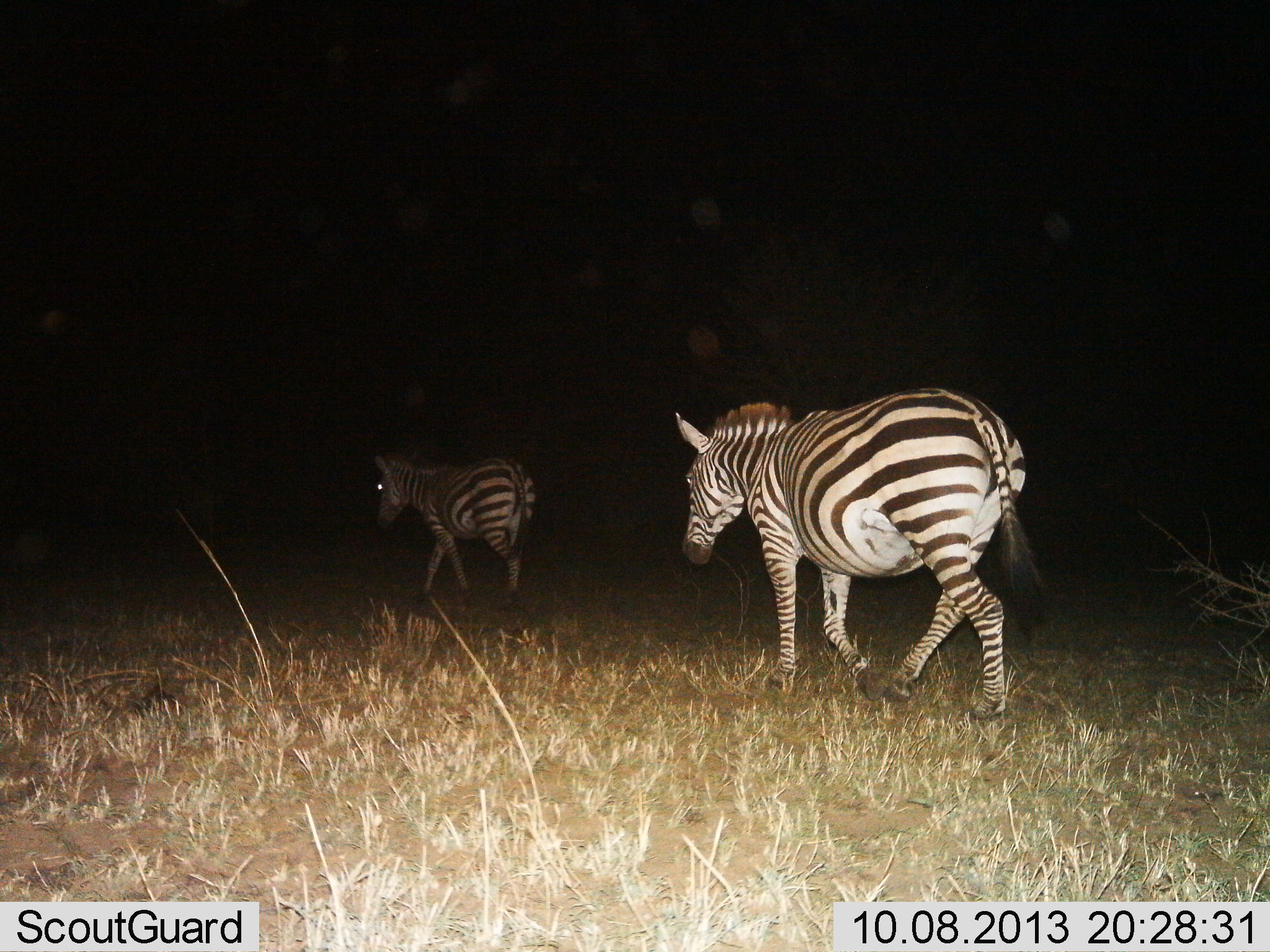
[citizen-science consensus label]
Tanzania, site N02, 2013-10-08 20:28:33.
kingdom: Animalia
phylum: Chordata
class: Mammalia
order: Perissodactyla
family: Equidae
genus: Equus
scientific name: Equus quagga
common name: plains zebra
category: zebra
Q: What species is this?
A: Zebra (plains zebra) (Equus quagga).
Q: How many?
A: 2.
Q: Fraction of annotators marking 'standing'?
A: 7%.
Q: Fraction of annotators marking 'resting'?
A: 3%.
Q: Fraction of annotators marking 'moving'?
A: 97%.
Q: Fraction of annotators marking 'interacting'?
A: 0%.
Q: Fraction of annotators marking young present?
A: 0%.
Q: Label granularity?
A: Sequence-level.